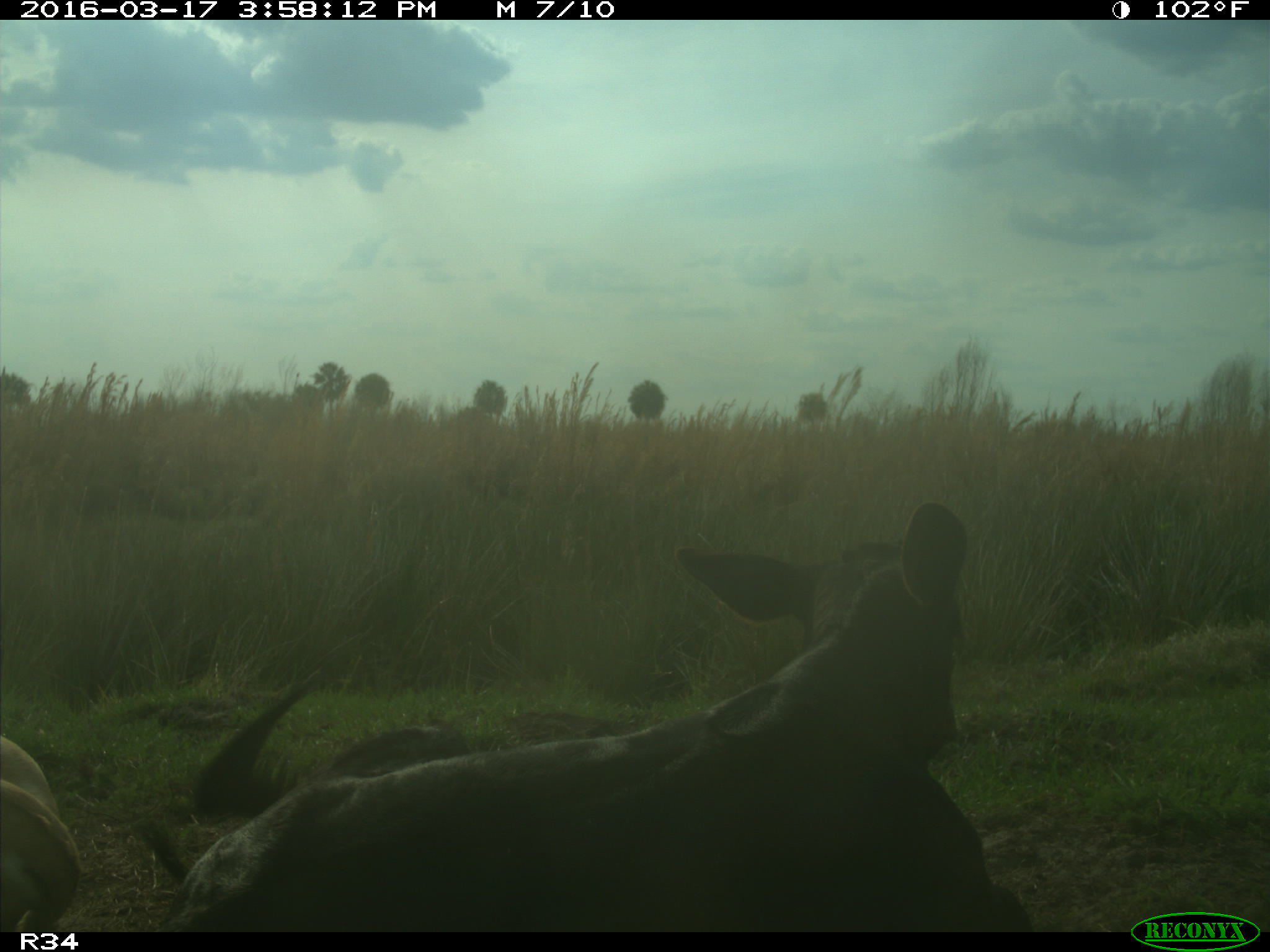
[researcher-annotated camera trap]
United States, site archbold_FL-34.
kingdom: Animalia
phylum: Chordata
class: Mammalia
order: Artiodactyla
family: Bovidae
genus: Bos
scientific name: Bos taurus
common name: domestic cow